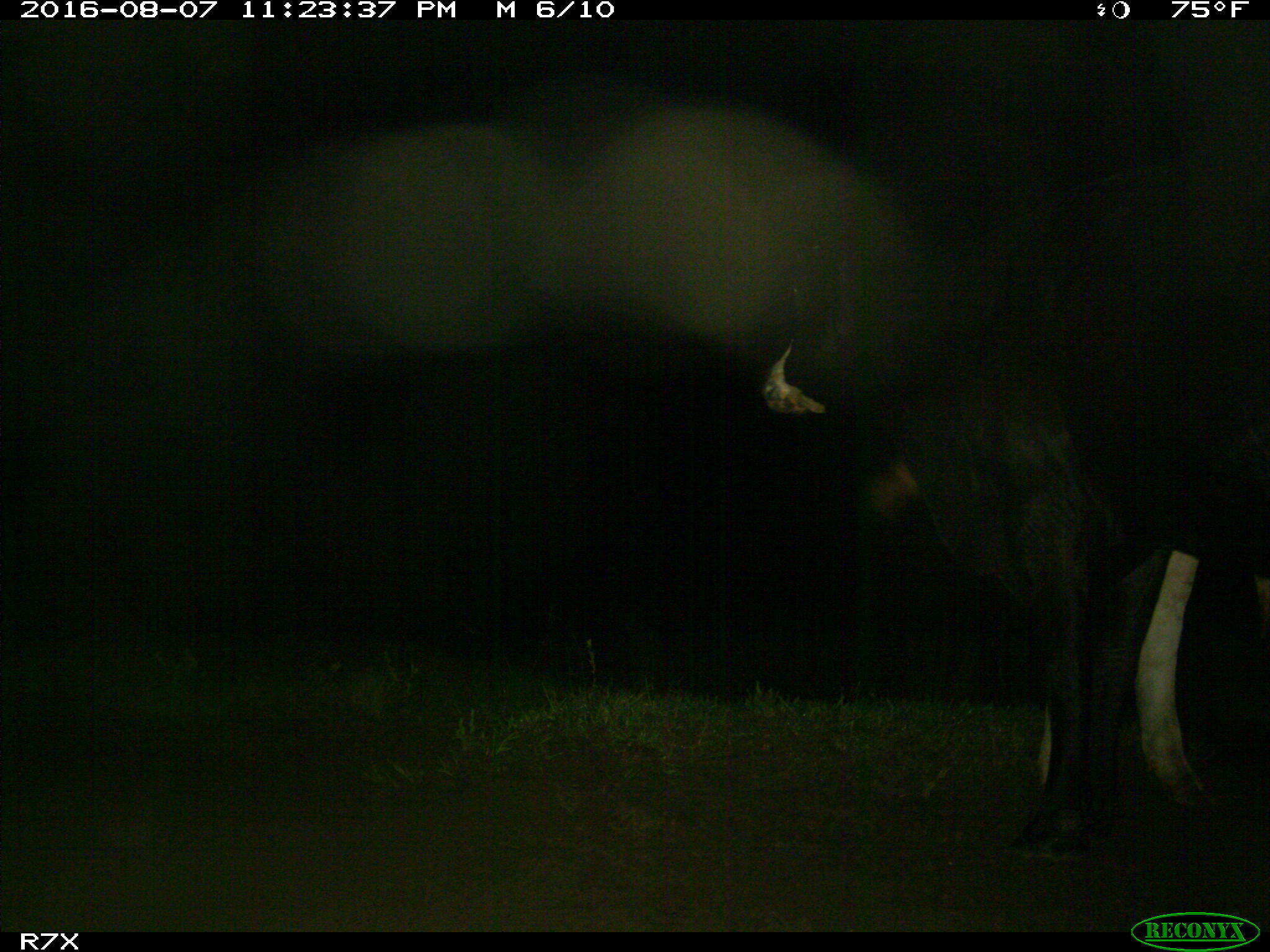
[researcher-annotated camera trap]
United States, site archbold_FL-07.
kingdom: Animalia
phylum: Chordata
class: Mammalia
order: Artiodactyla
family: Bovidae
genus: Bos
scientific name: Bos taurus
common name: domestic cow